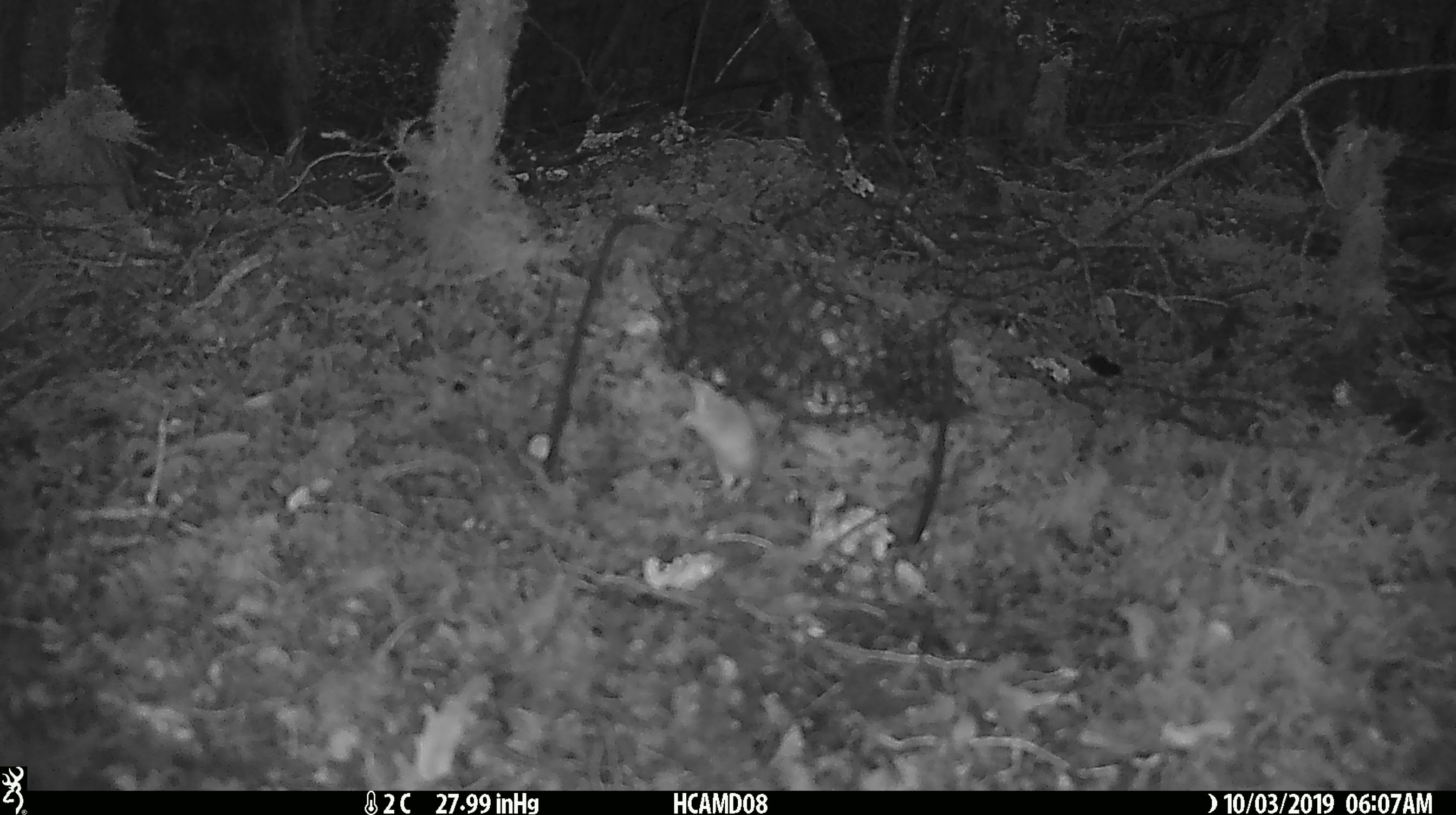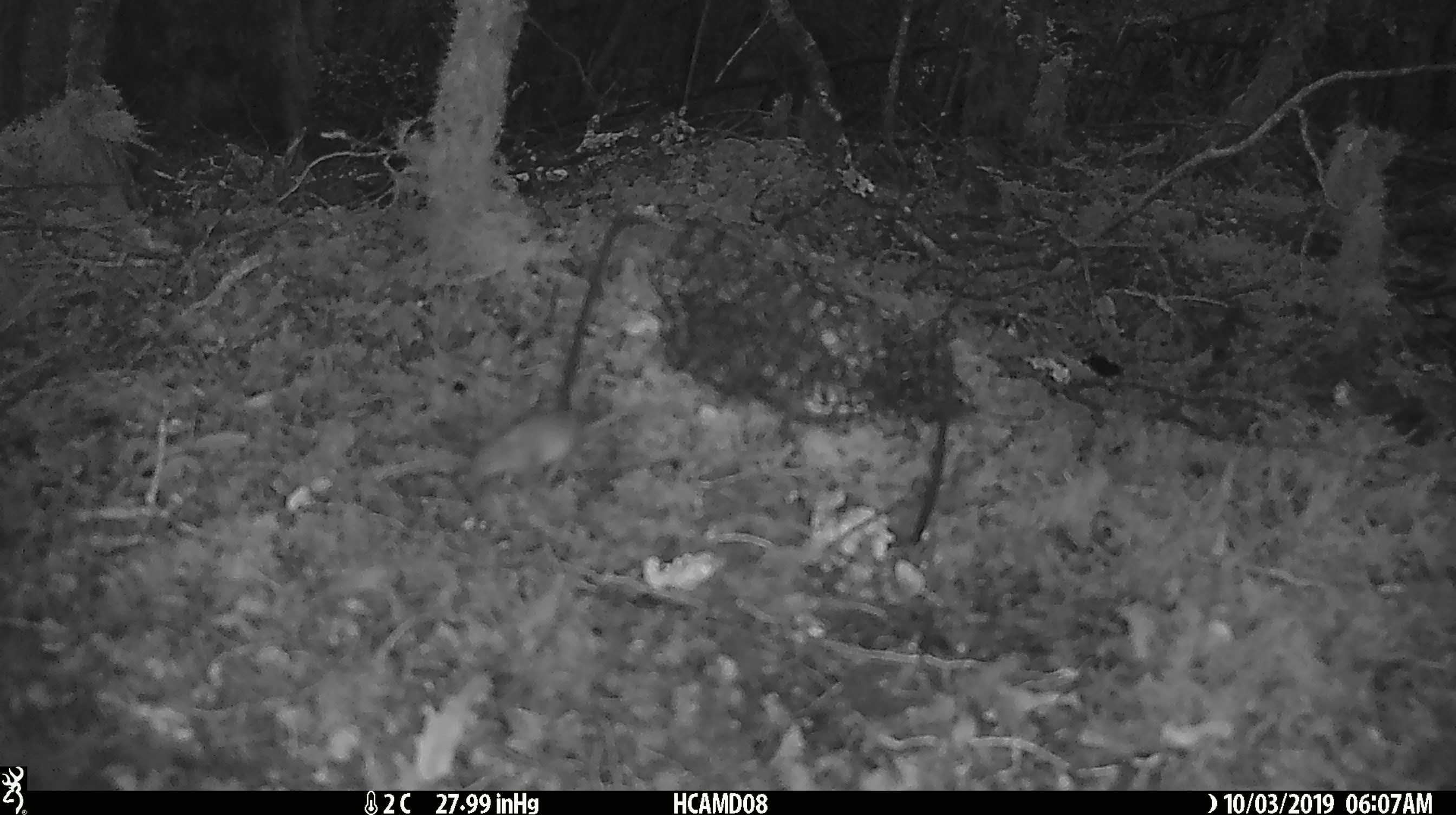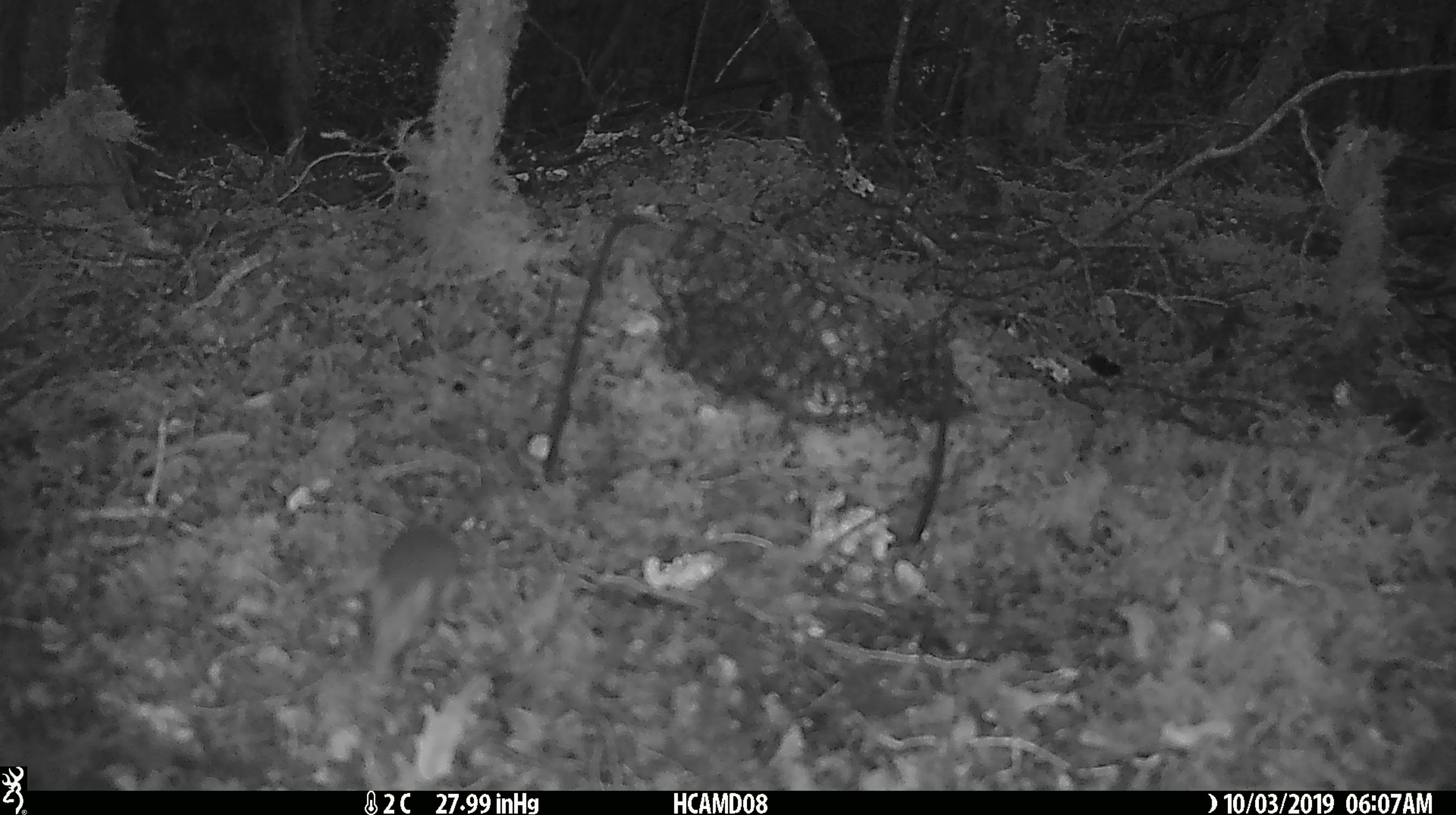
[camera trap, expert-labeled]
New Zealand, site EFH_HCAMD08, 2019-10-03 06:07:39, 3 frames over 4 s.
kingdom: Animalia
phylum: Chordata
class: Mammalia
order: Rodentia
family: Muridae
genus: Mus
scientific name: Mus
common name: mouse